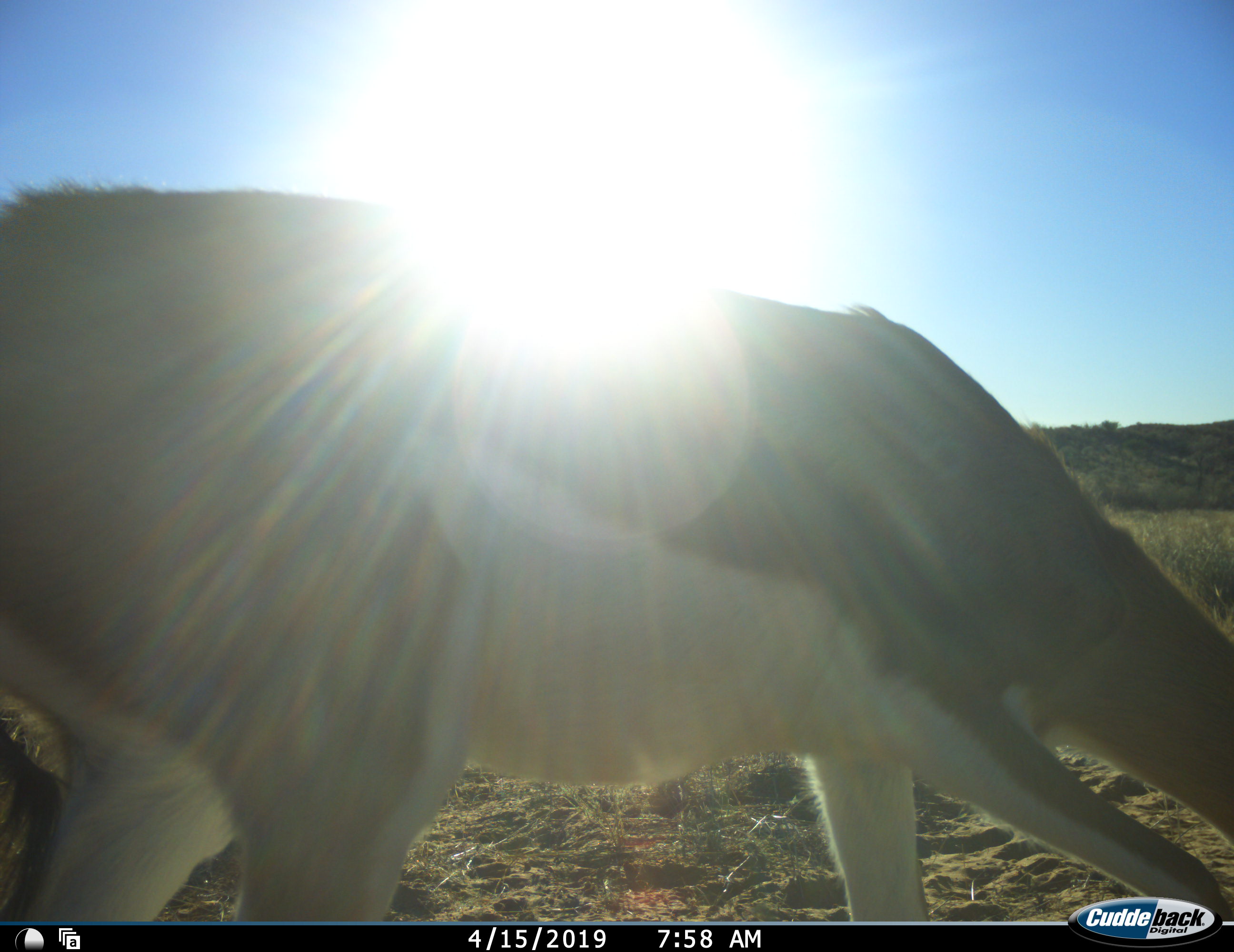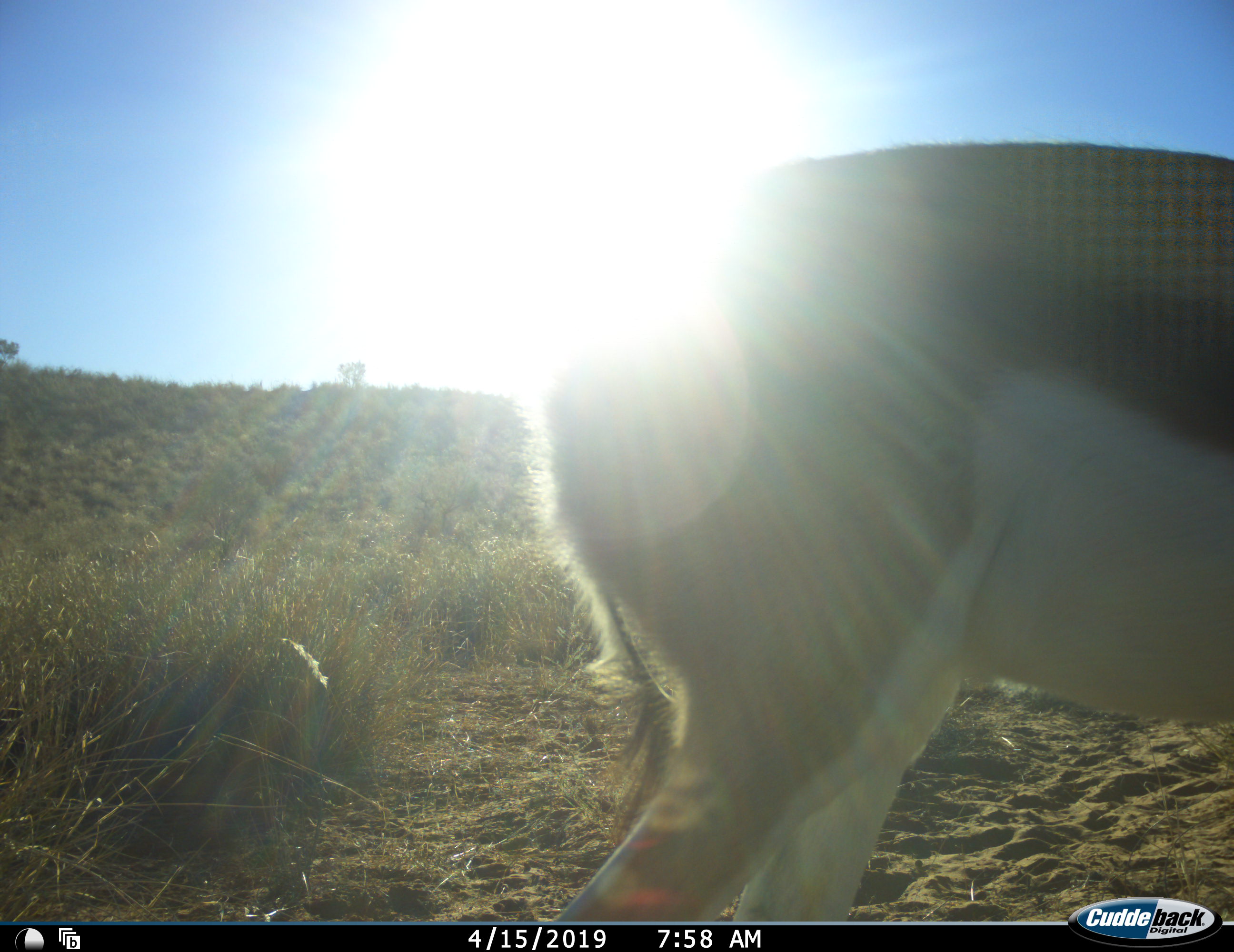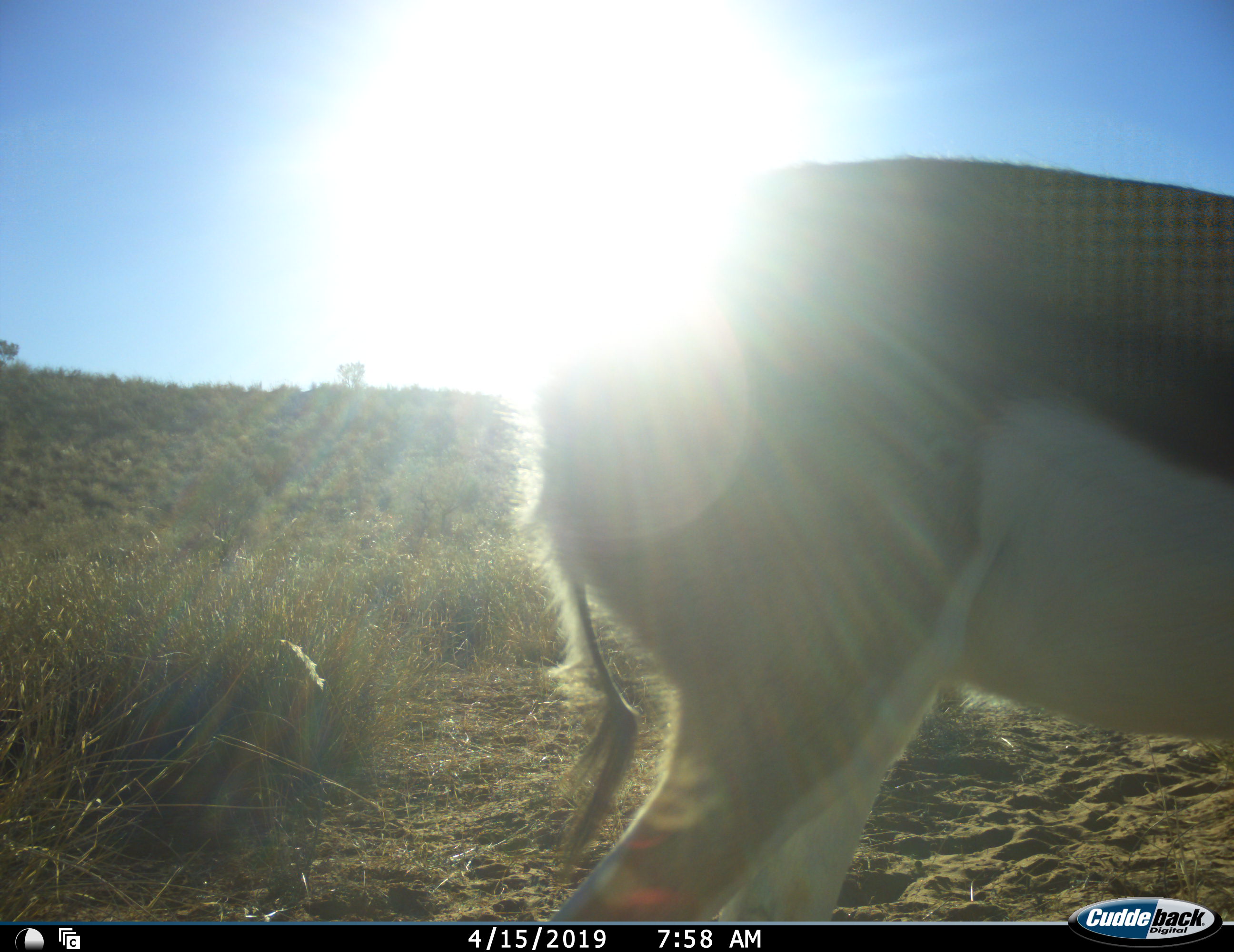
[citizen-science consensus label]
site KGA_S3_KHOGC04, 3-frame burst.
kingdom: Animalia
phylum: Chordata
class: Mammalia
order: Artiodactyla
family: Bovidae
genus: Antidorcas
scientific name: Antidorcas marsupialis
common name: springbok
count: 1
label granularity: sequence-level